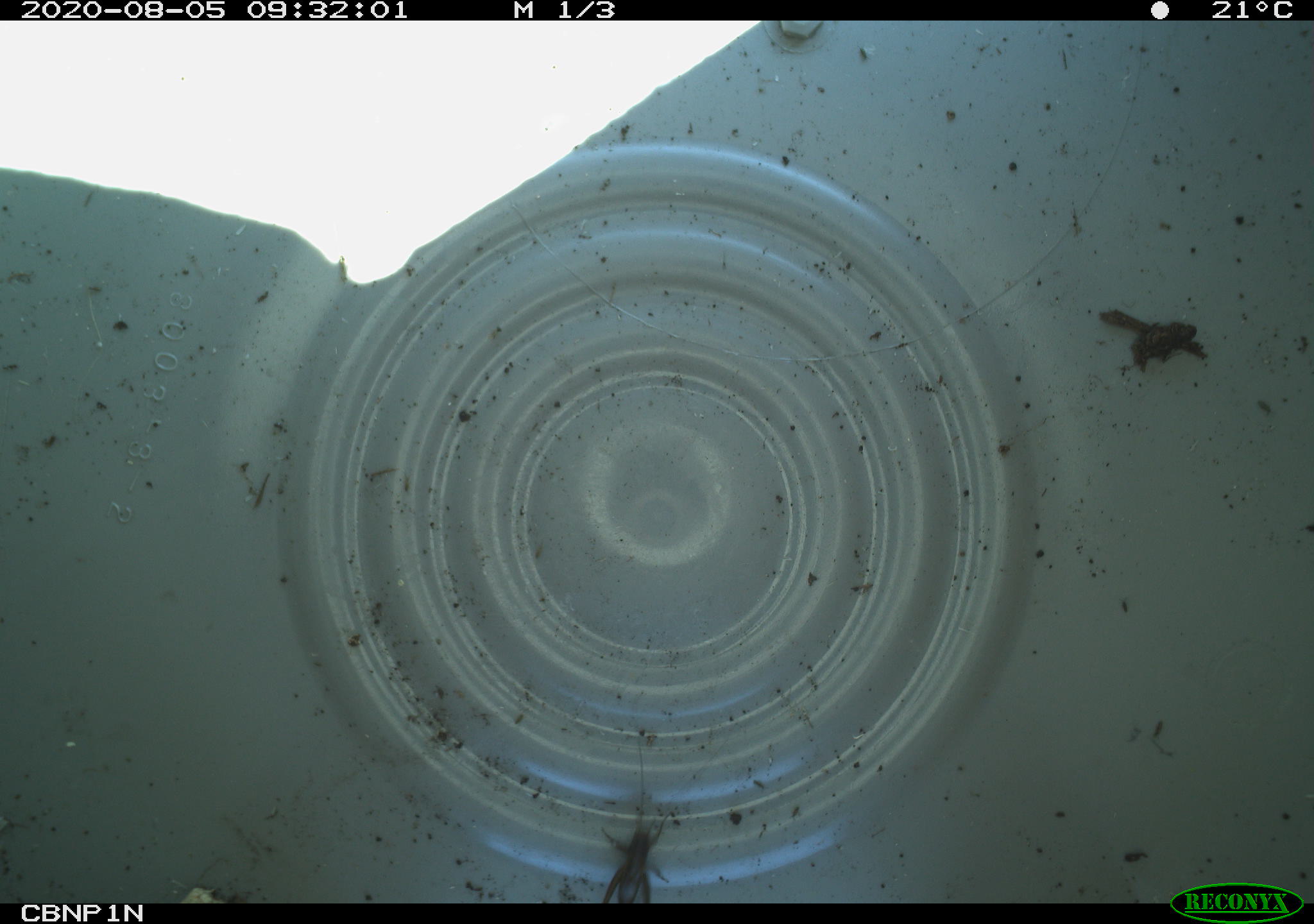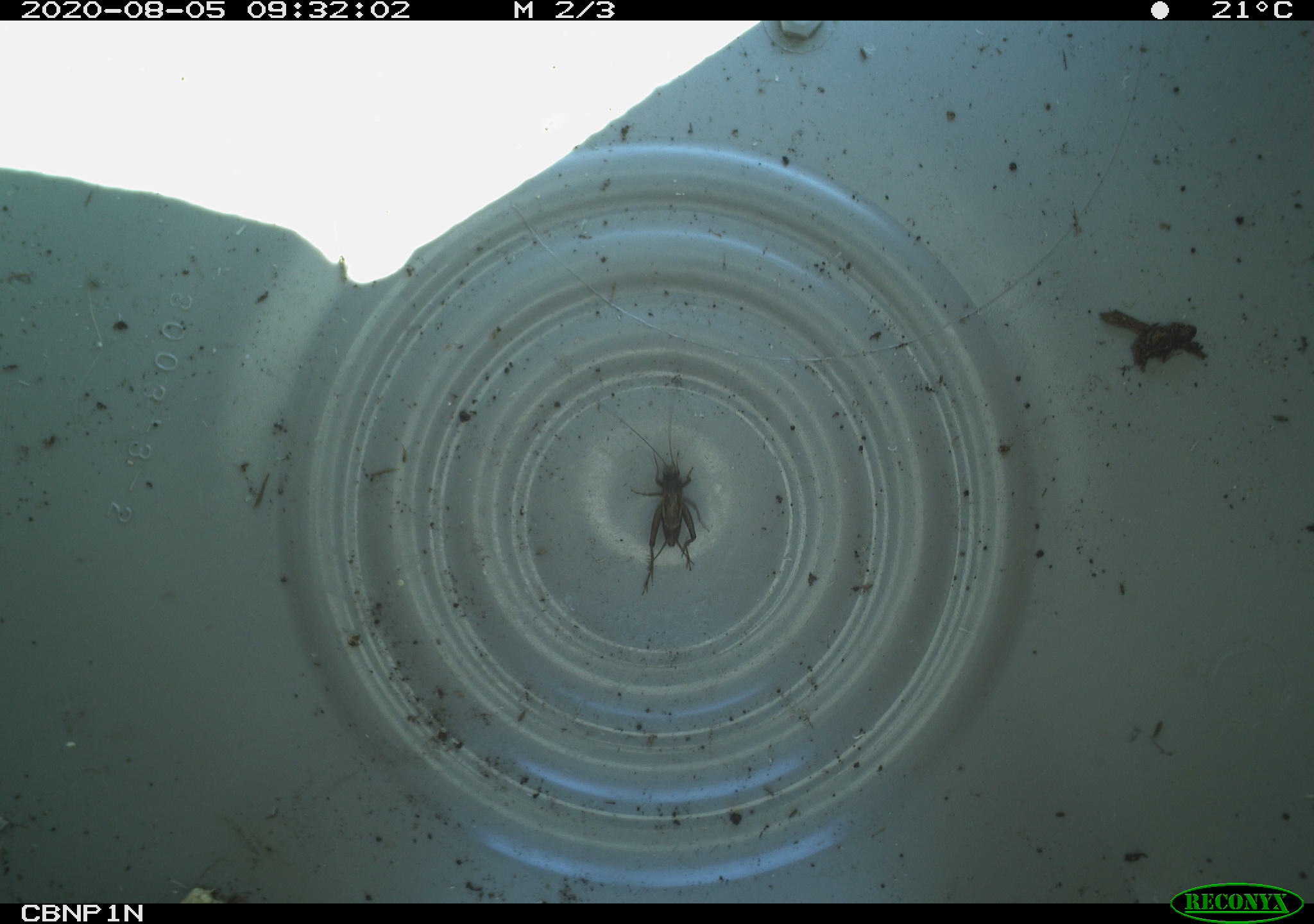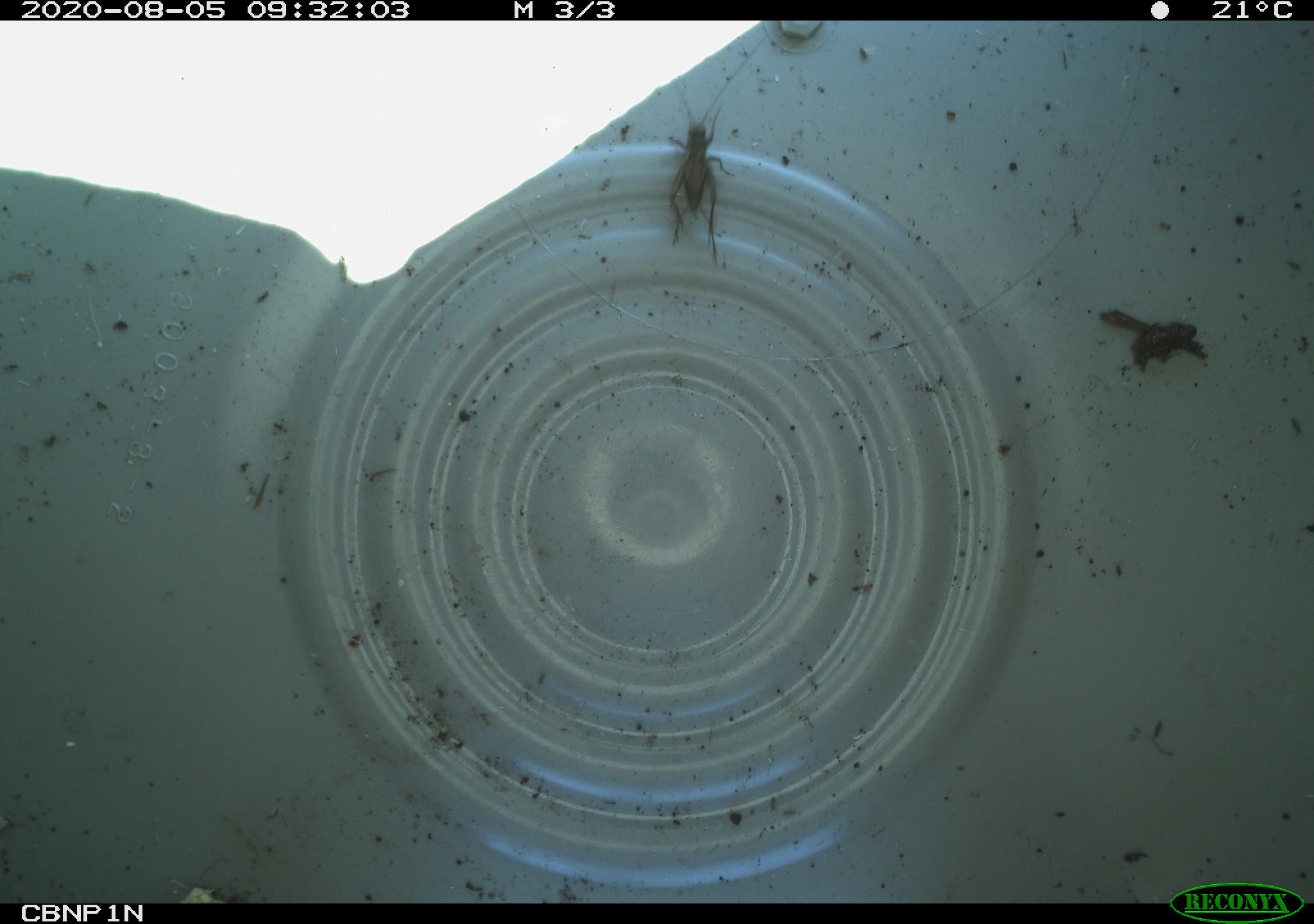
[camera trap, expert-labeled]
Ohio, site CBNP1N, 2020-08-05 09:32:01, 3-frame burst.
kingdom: Animalia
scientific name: Animalia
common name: animal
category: invertebrate